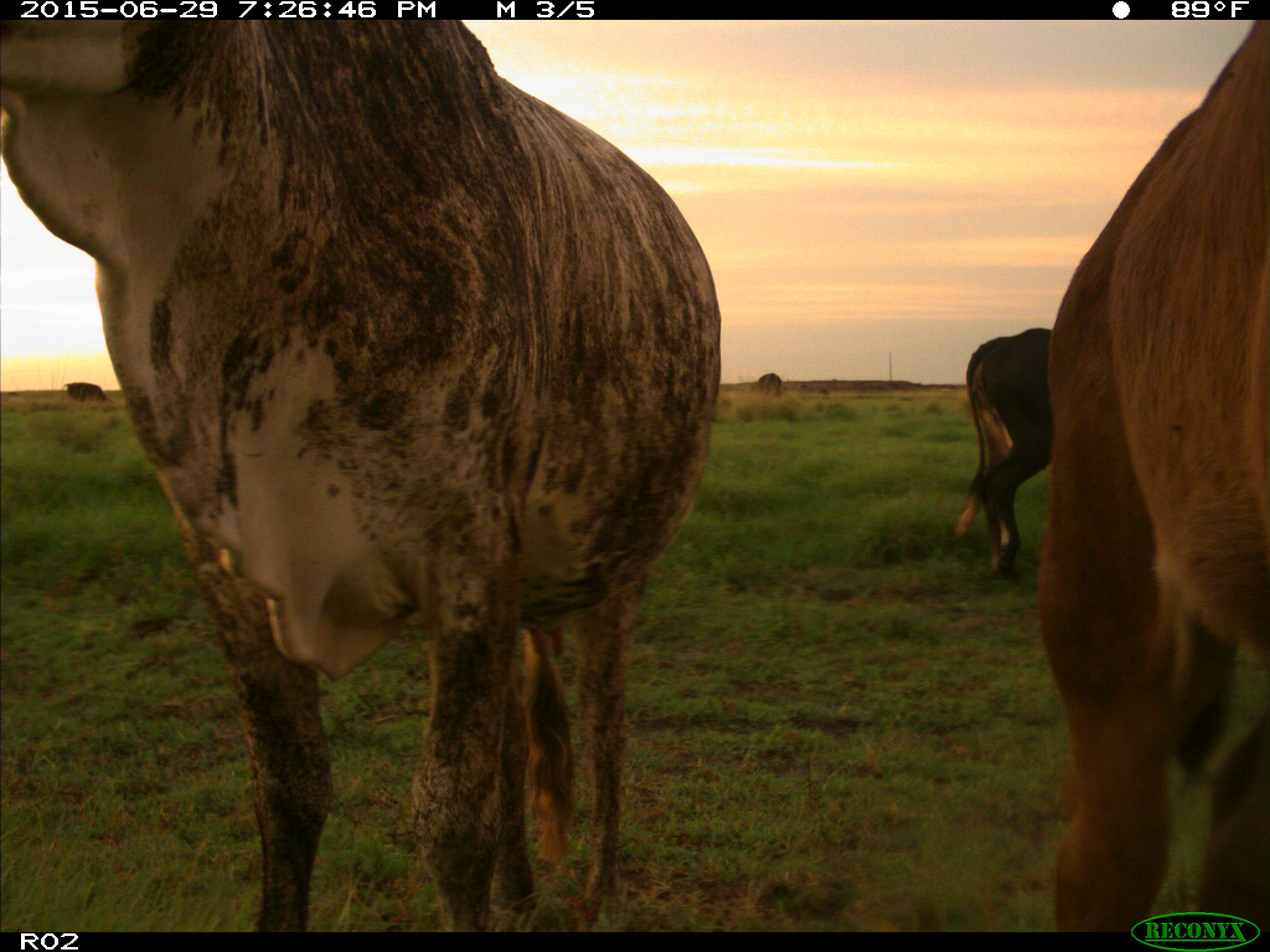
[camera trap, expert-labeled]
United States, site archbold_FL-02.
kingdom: Animalia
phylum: Chordata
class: Mammalia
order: Artiodactyla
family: Bovidae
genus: Bos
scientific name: Bos taurus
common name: domestic cow